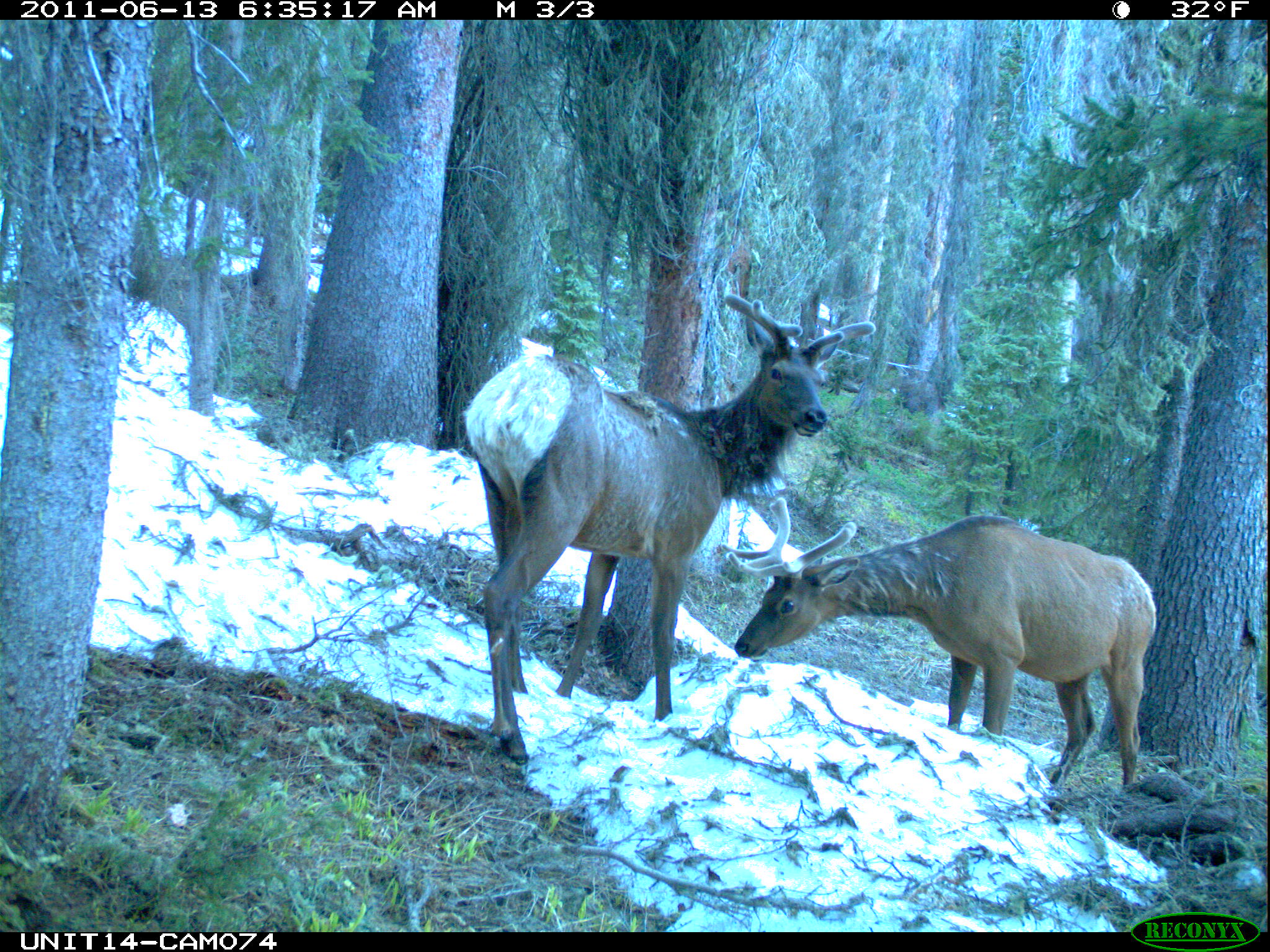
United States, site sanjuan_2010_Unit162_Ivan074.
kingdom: Animalia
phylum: Chordata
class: Mammalia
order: Artiodactyla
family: Cervidae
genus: Cervus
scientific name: Cervus elaphus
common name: red deer